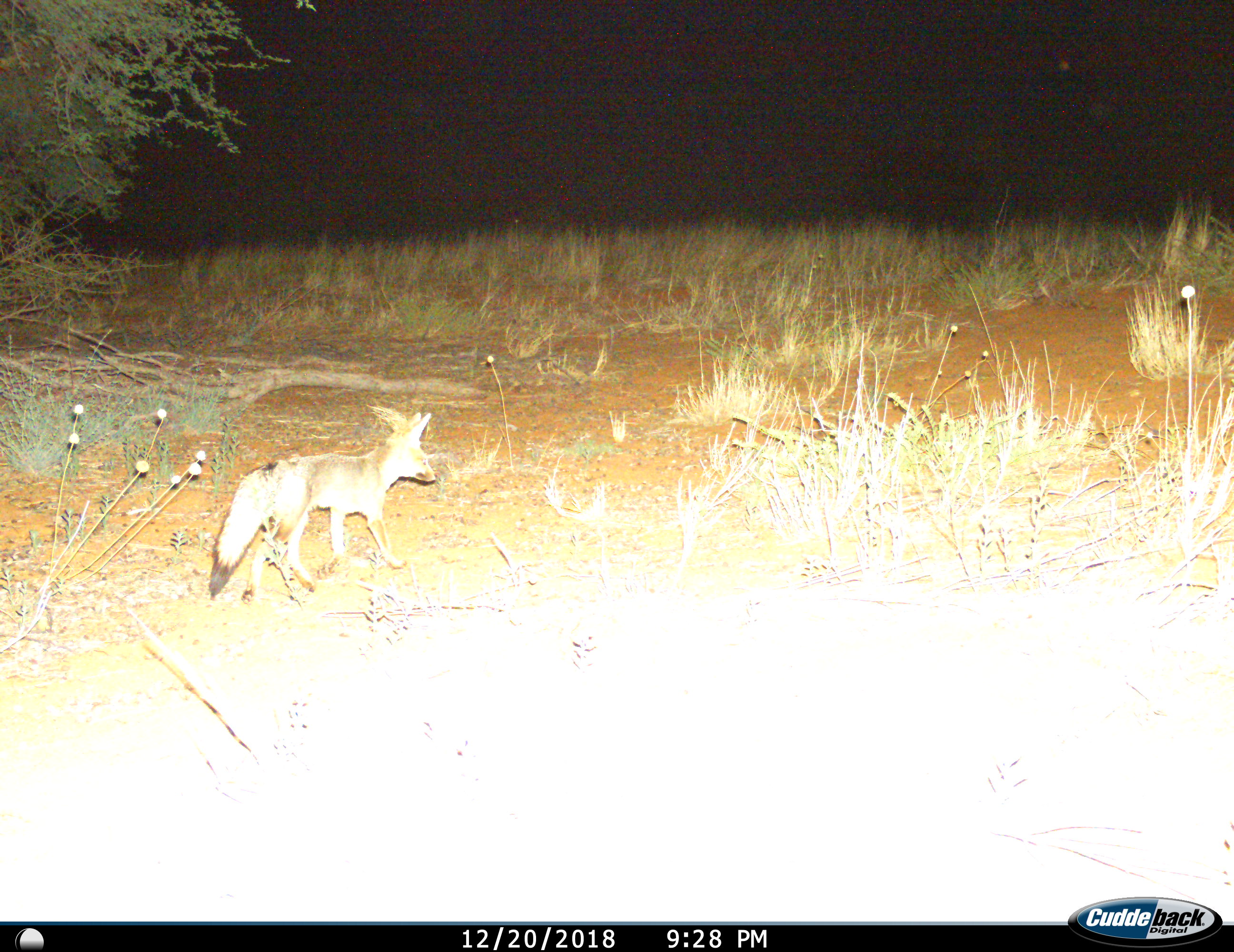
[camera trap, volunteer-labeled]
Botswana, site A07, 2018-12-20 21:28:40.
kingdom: Animalia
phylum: Chordata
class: Mammalia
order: Carnivora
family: Canidae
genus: Vulpes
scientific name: Vulpes chama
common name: cape fox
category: foxcape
Foxcape (cape fox) (Vulpes chama), count 1. Behavior (volunteer vote fractions): standing 36%, resting 0%, moving 64%, interacting 0%. Young present (vote fraction): 0%. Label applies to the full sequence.